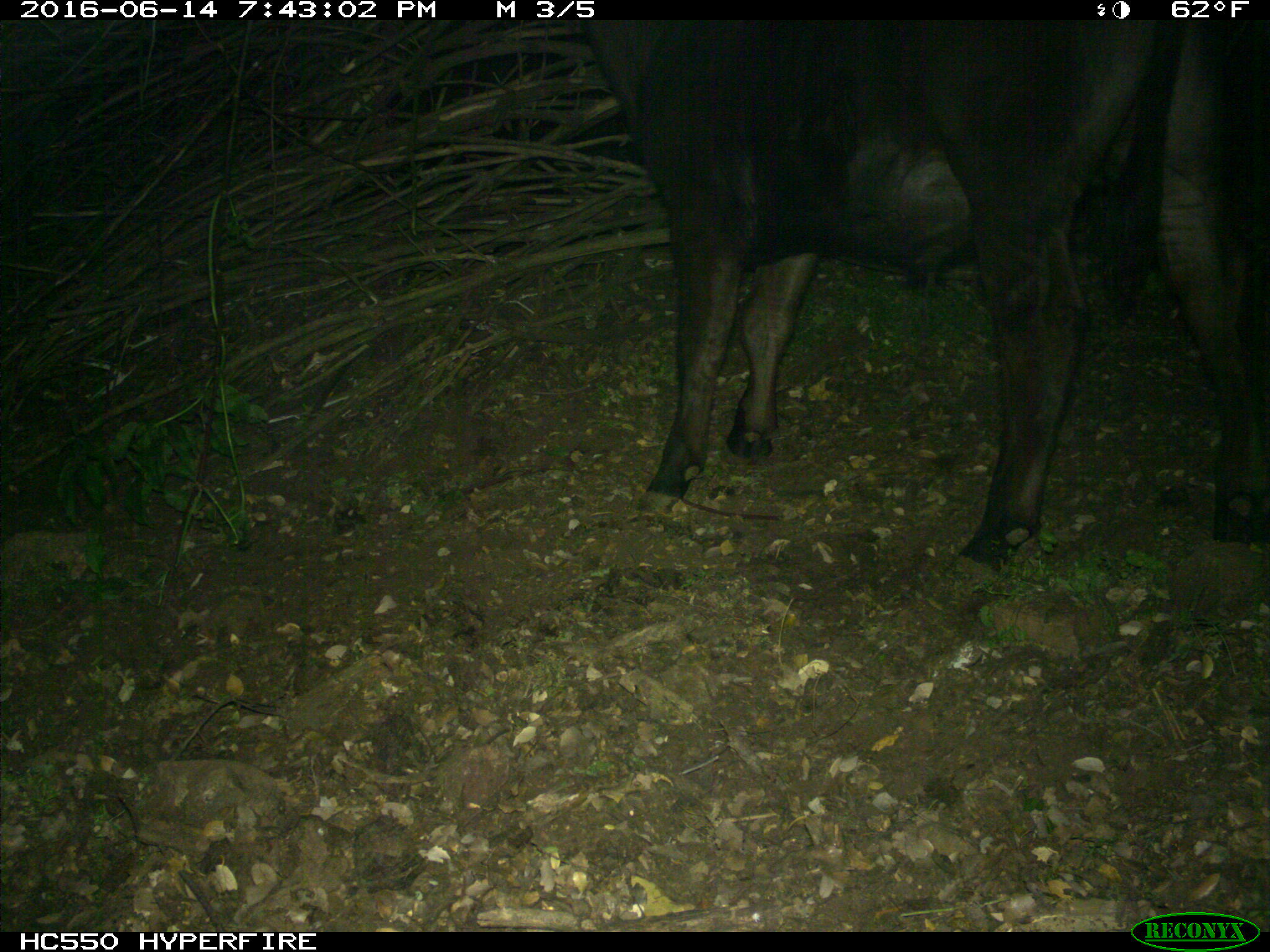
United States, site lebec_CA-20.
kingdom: Animalia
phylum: Chordata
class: Mammalia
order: Artiodactyla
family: Bovidae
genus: Bos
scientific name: Bos taurus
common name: domestic cow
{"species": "Bos taurus (domestic cow)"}